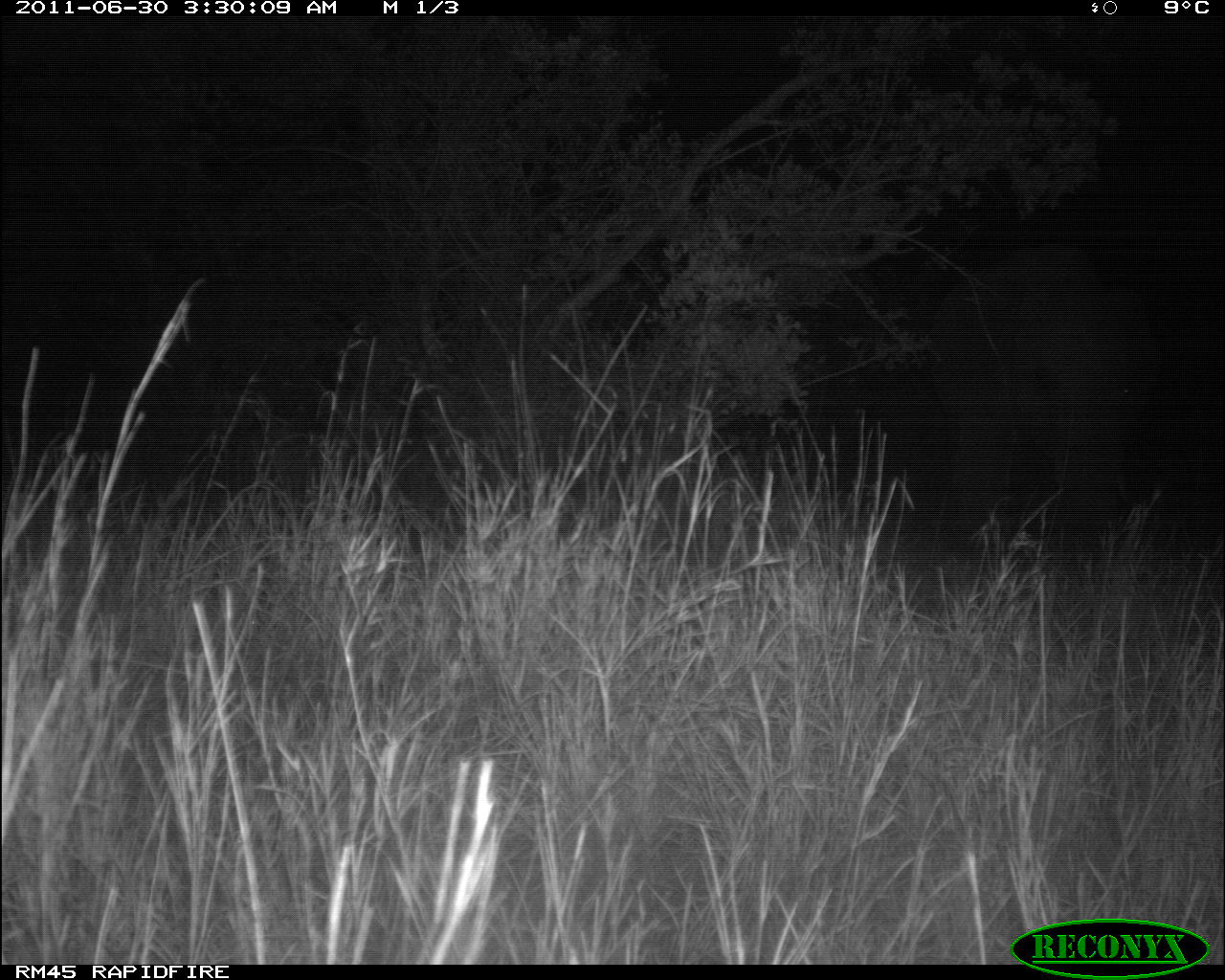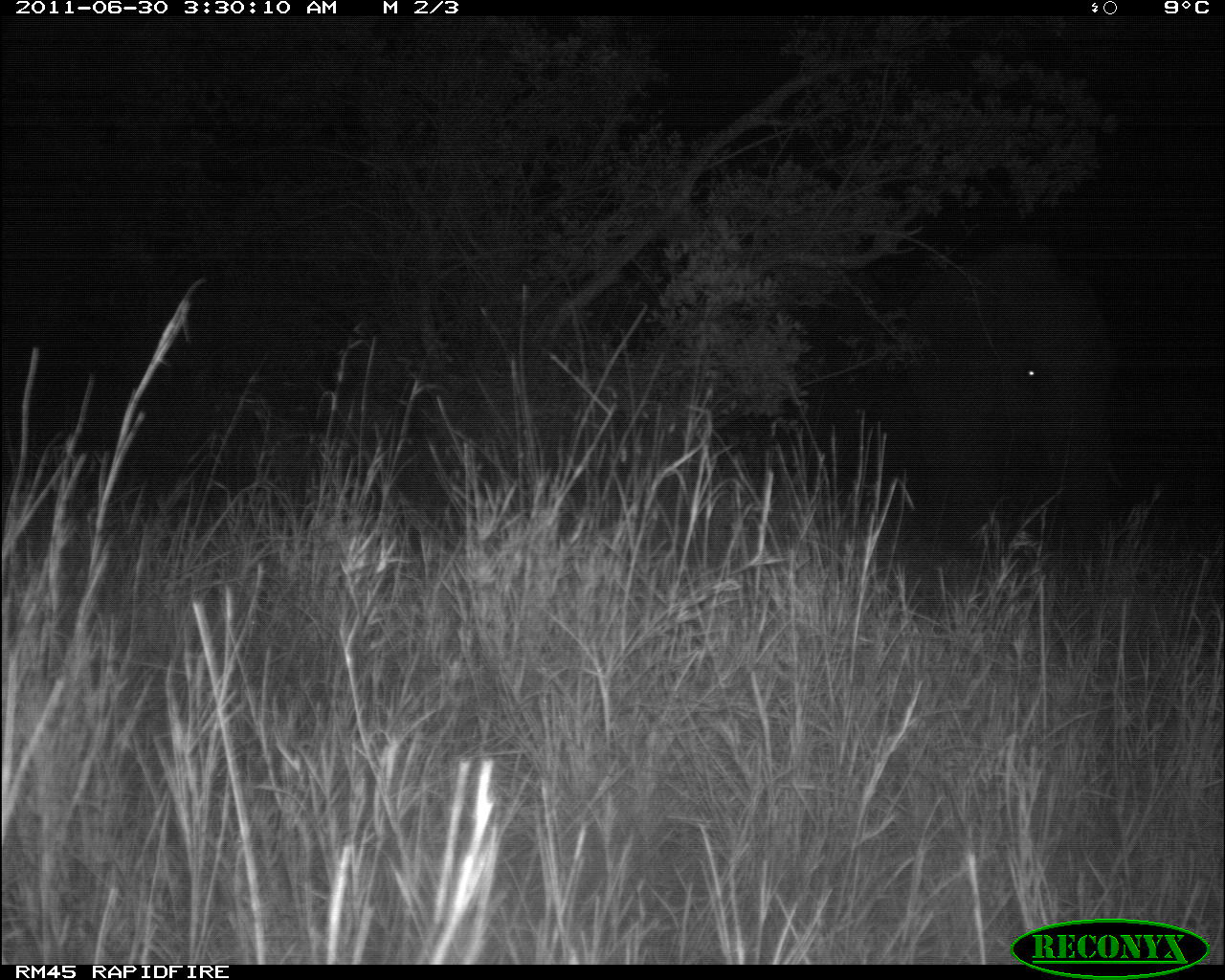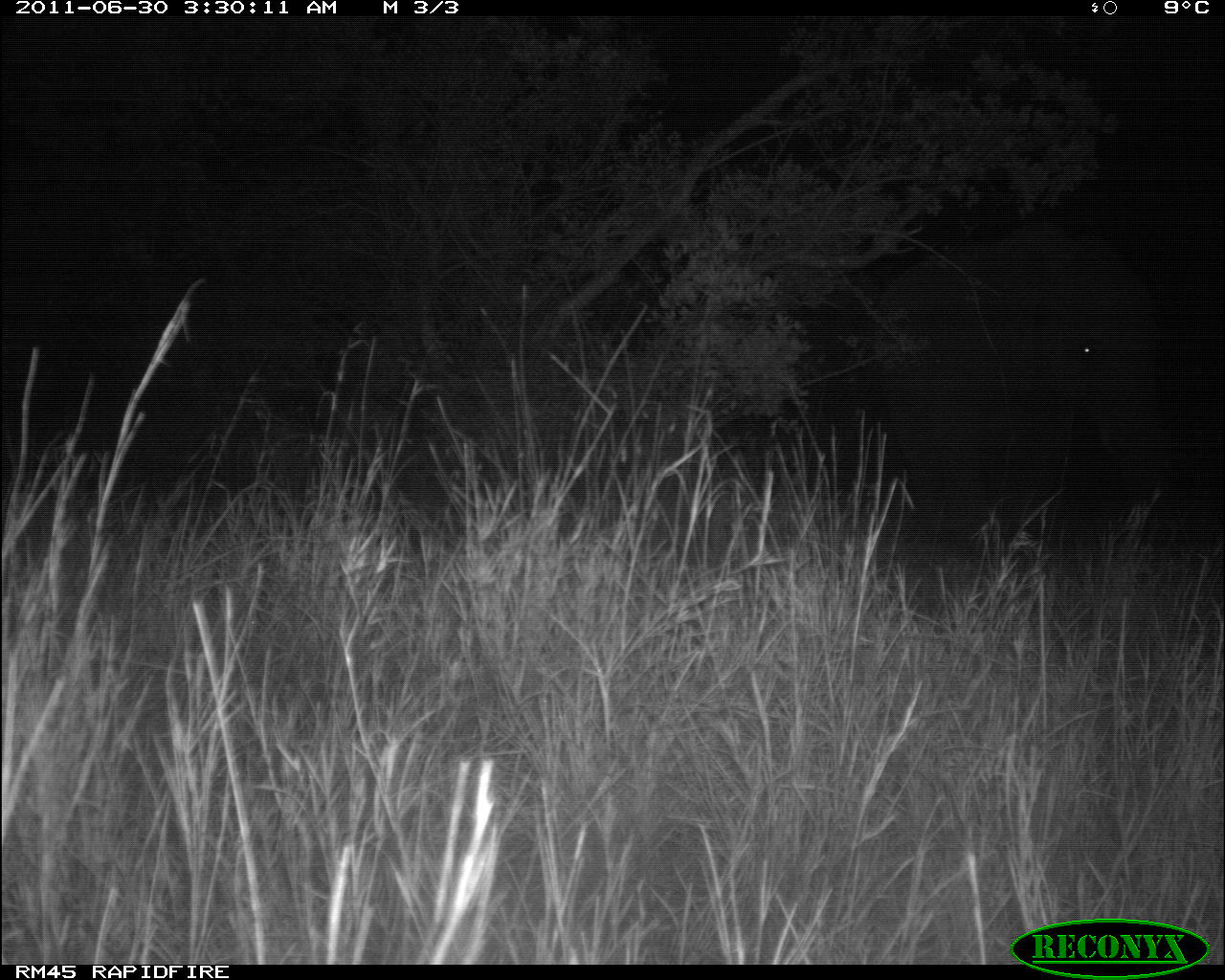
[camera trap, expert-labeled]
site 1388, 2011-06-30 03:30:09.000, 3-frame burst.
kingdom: Animalia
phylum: Chordata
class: Mammalia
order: Proboscidea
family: Elephantidae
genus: Loxodonta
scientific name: Loxodonta africana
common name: african bush elephant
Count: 1.